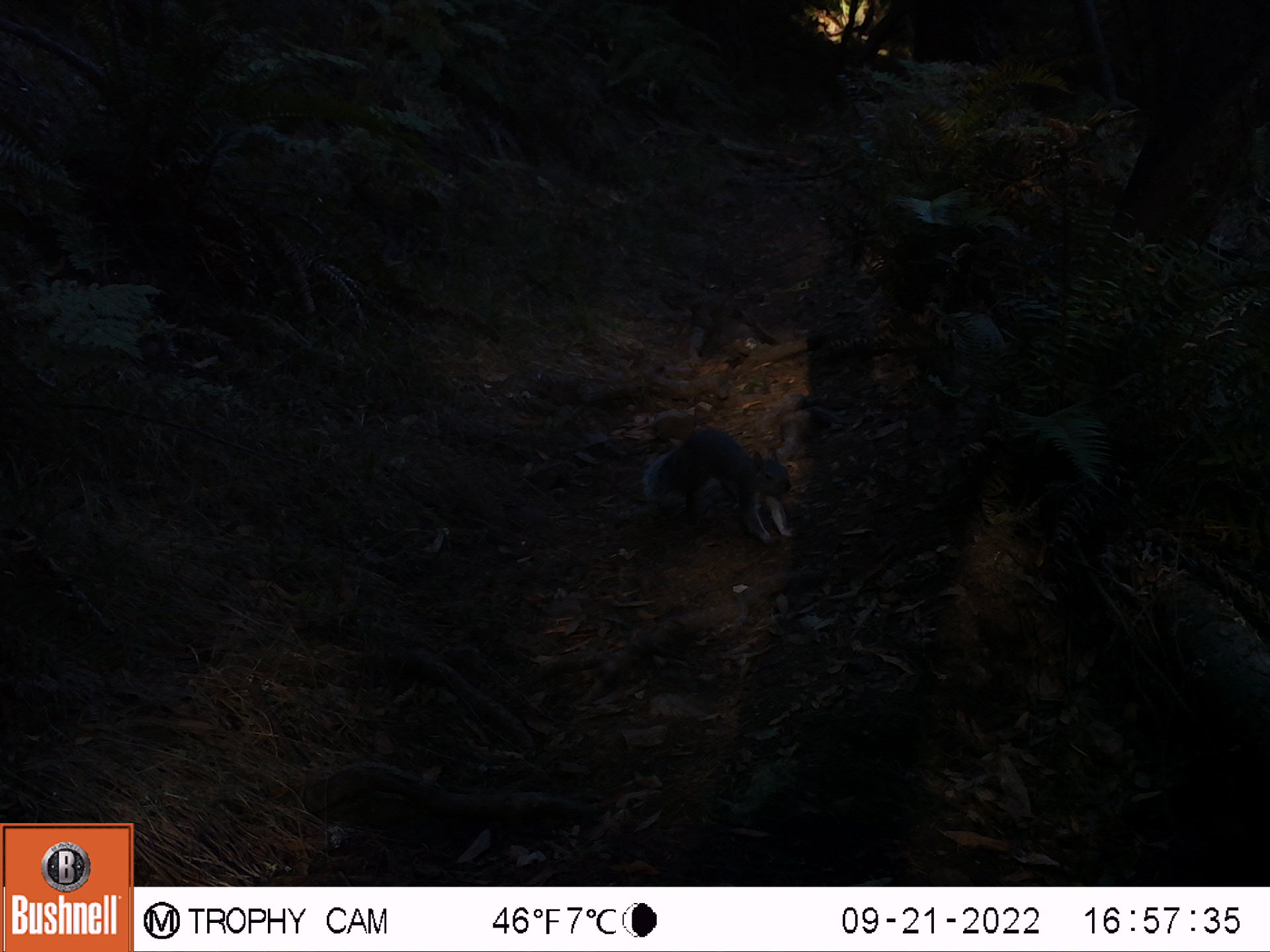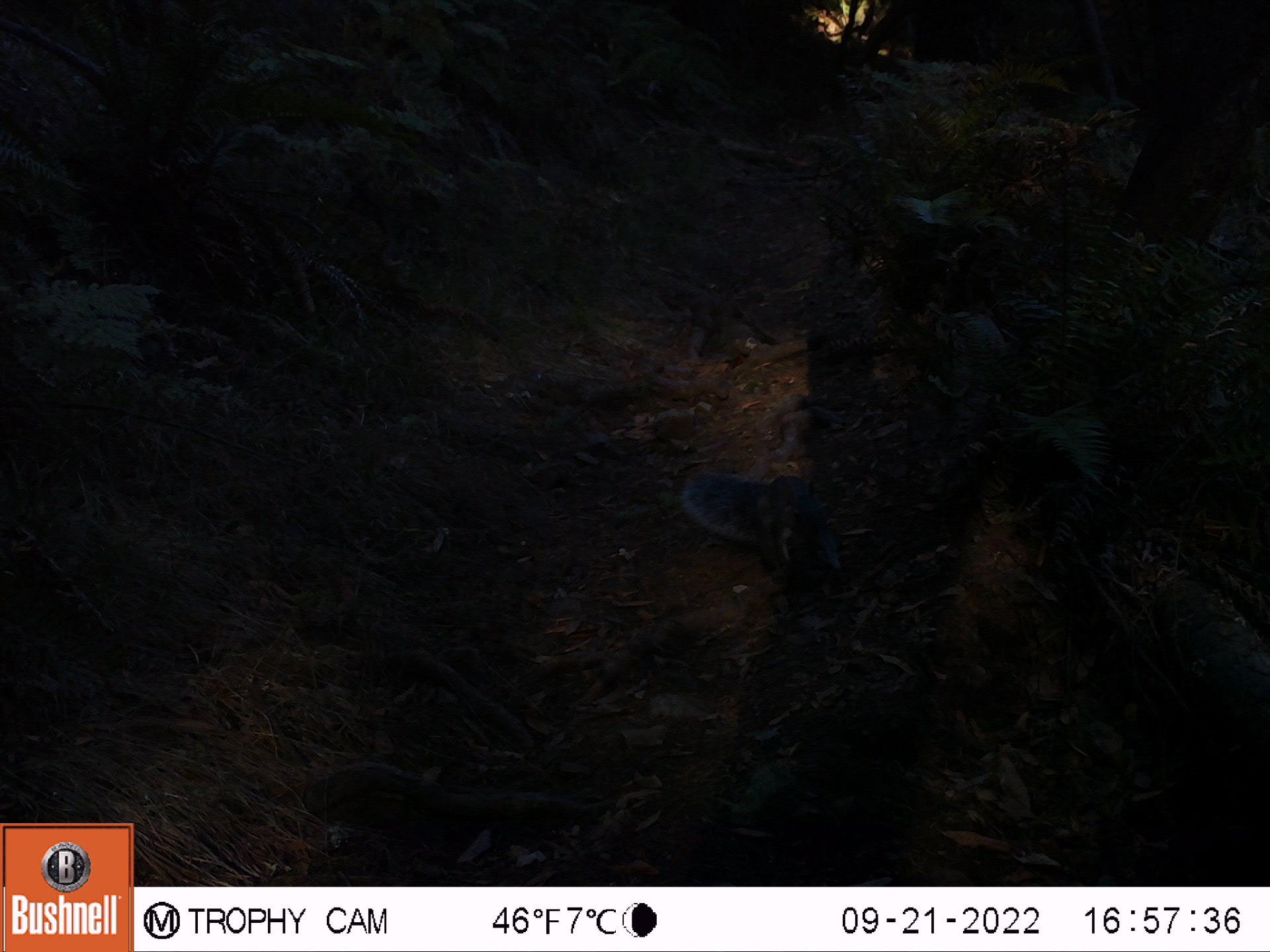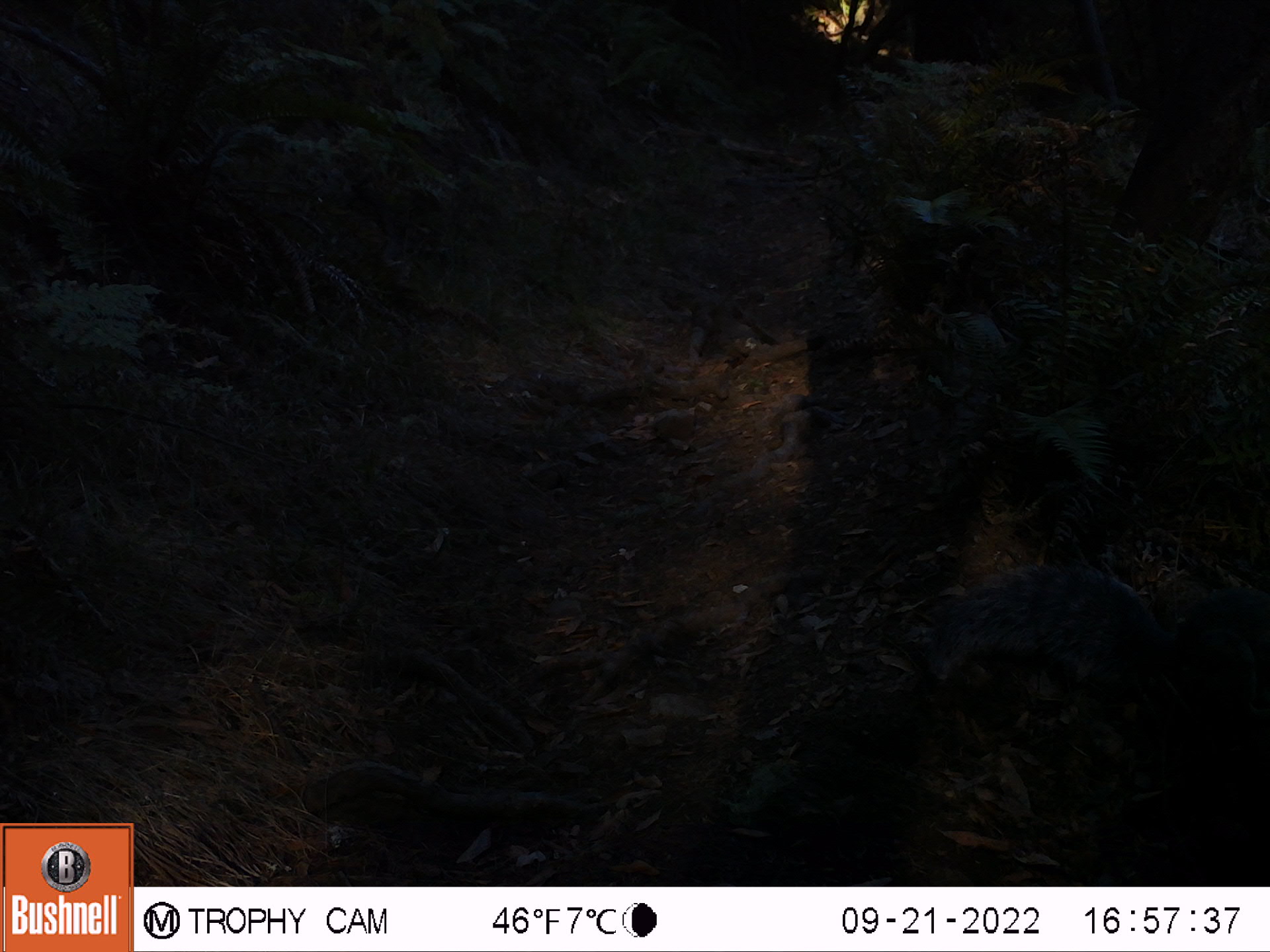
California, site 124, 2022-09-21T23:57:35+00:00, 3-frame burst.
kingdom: Animalia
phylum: Chordata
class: Mammalia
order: Rodentia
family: Sciuridae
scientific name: Sciuridae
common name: squirrel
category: unknown squirrel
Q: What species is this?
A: Unknown squirrel (squirrel) (Sciuridae).